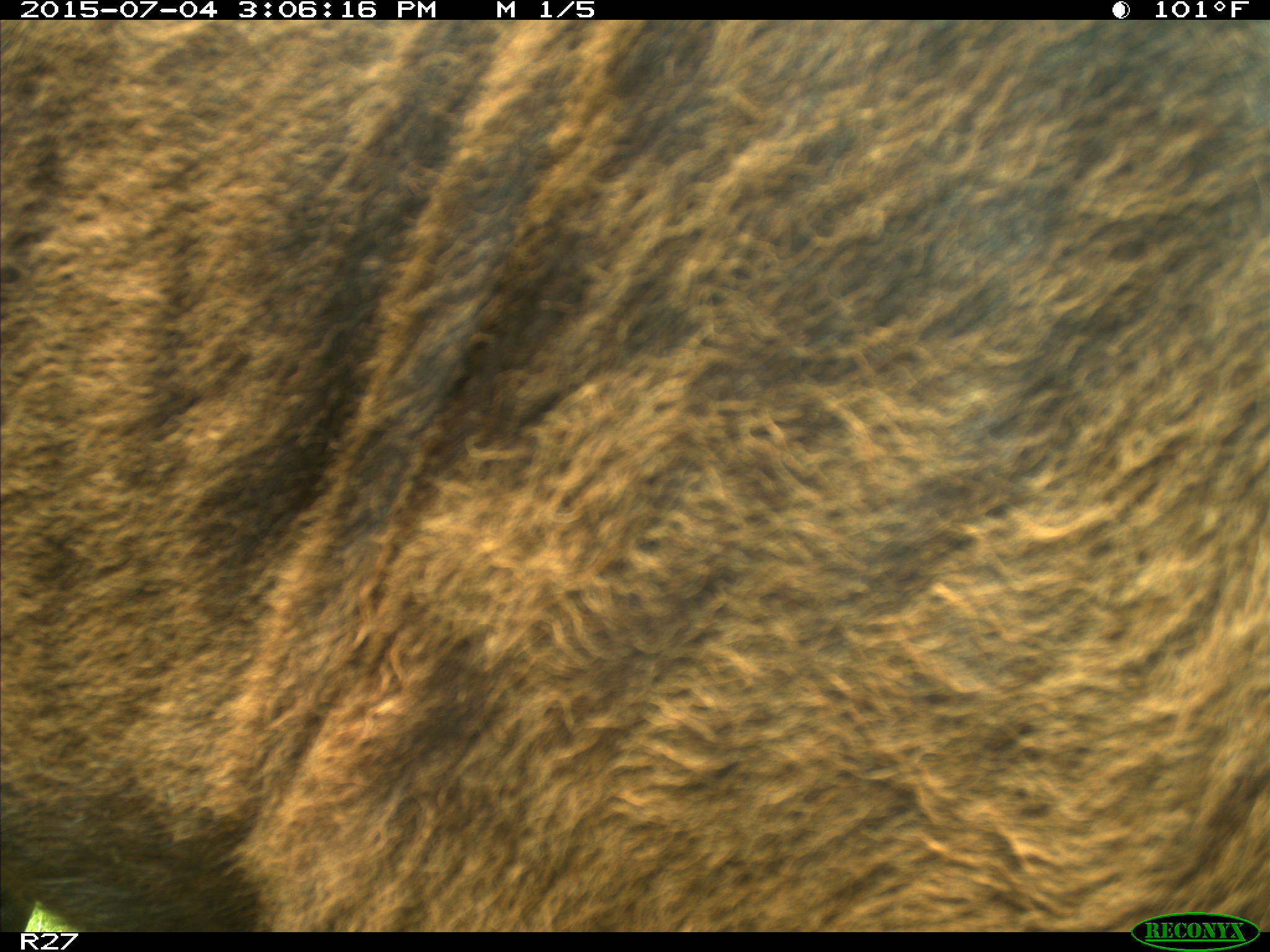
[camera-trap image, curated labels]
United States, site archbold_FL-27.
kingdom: Animalia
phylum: Chordata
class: Mammalia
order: Artiodactyla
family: Bovidae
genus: Bos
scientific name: Bos taurus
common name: domestic cow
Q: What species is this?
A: Bos taurus (domestic cow).